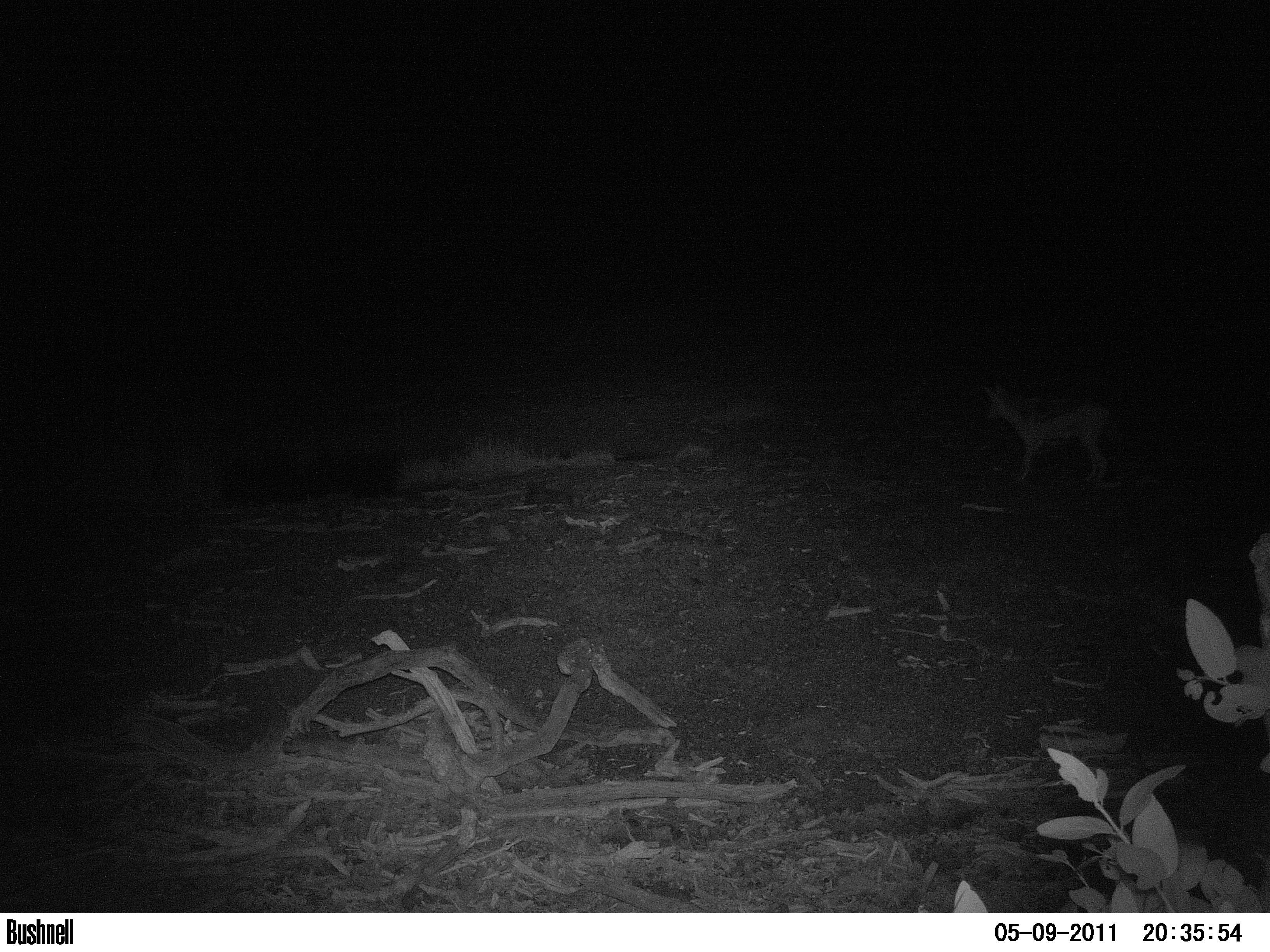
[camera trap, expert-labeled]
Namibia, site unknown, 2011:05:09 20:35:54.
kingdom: Animalia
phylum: Chordata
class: Mammalia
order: Carnivora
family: Canidae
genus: Lupulella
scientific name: Lupulella mesomelas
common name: black-backed jackal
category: canis mesomelas